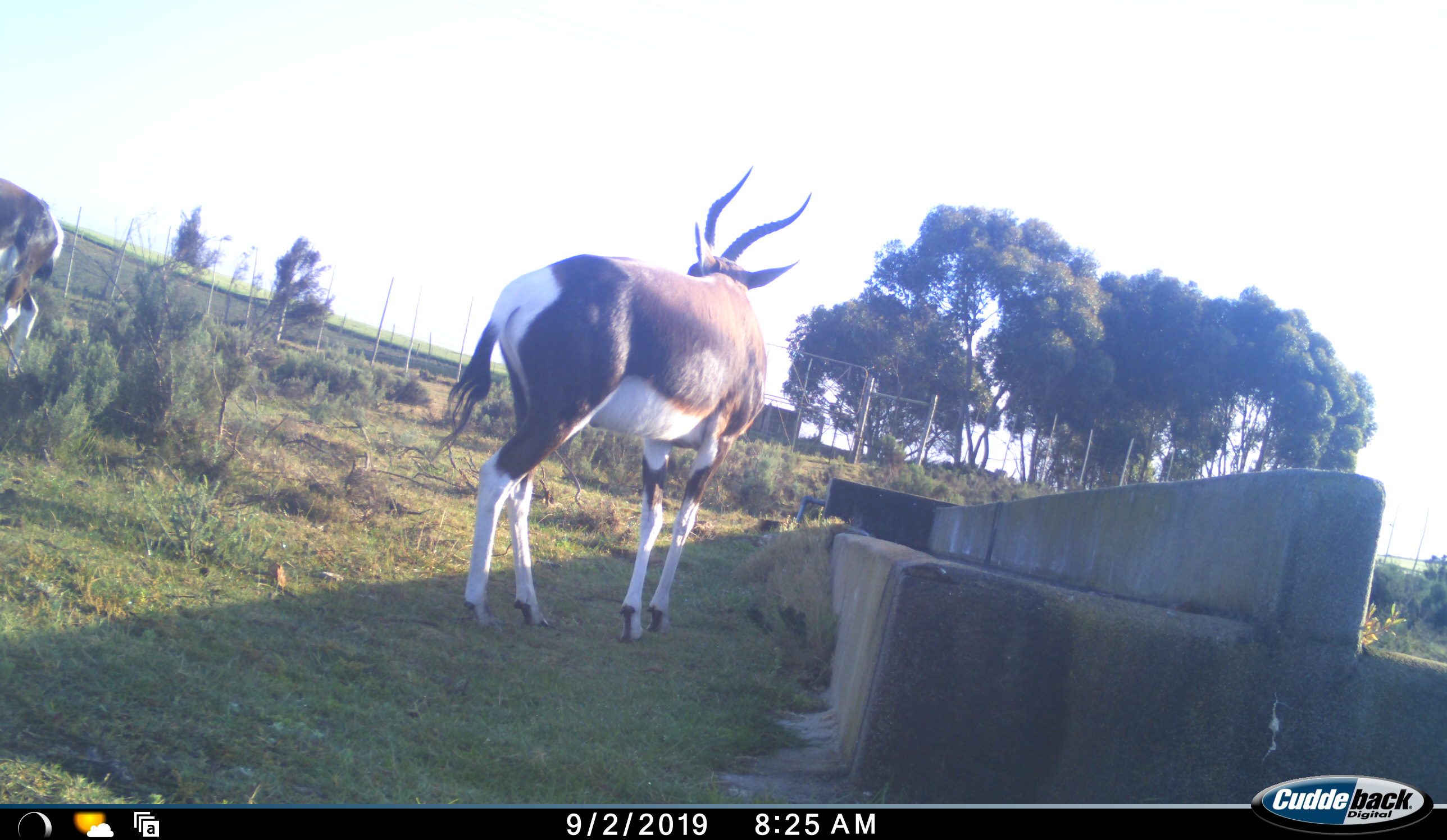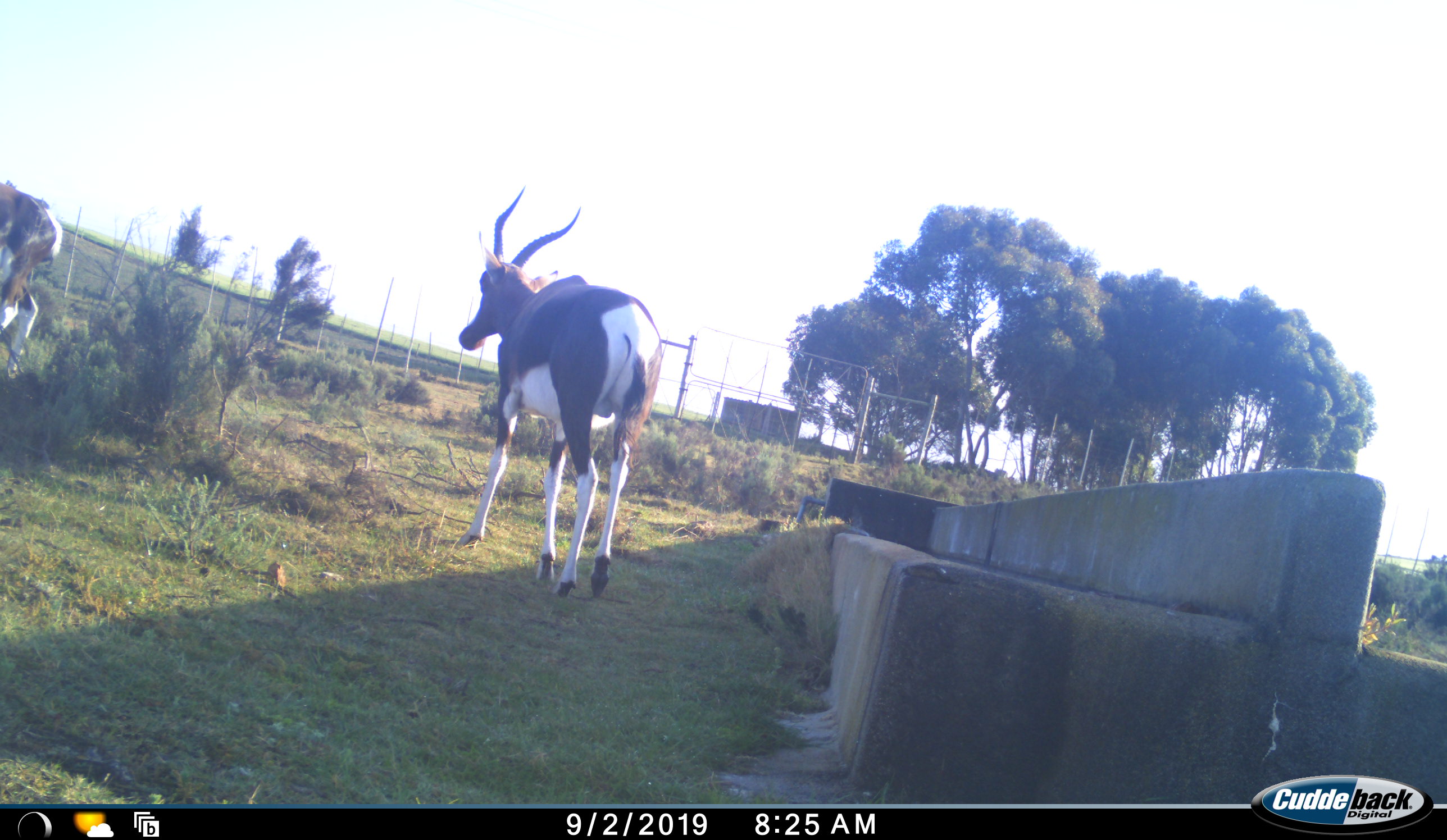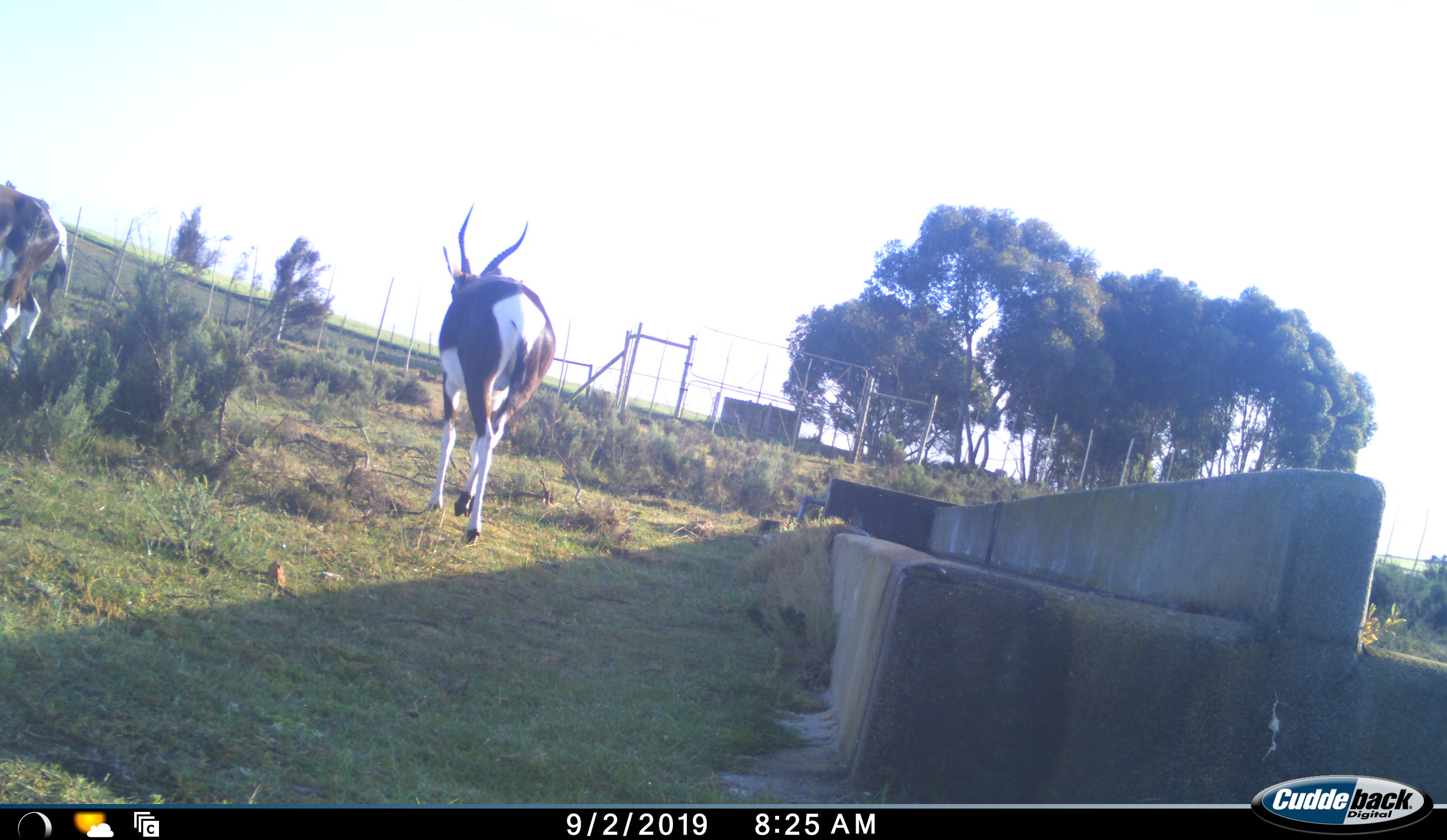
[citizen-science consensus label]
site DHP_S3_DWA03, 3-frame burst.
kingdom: Animalia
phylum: Chordata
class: Mammalia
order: Artiodactyla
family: Bovidae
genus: Damaliscus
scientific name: Damaliscus pygargus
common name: bontebok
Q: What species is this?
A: Bontebok (Damaliscus pygargus).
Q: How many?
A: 2.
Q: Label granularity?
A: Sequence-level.